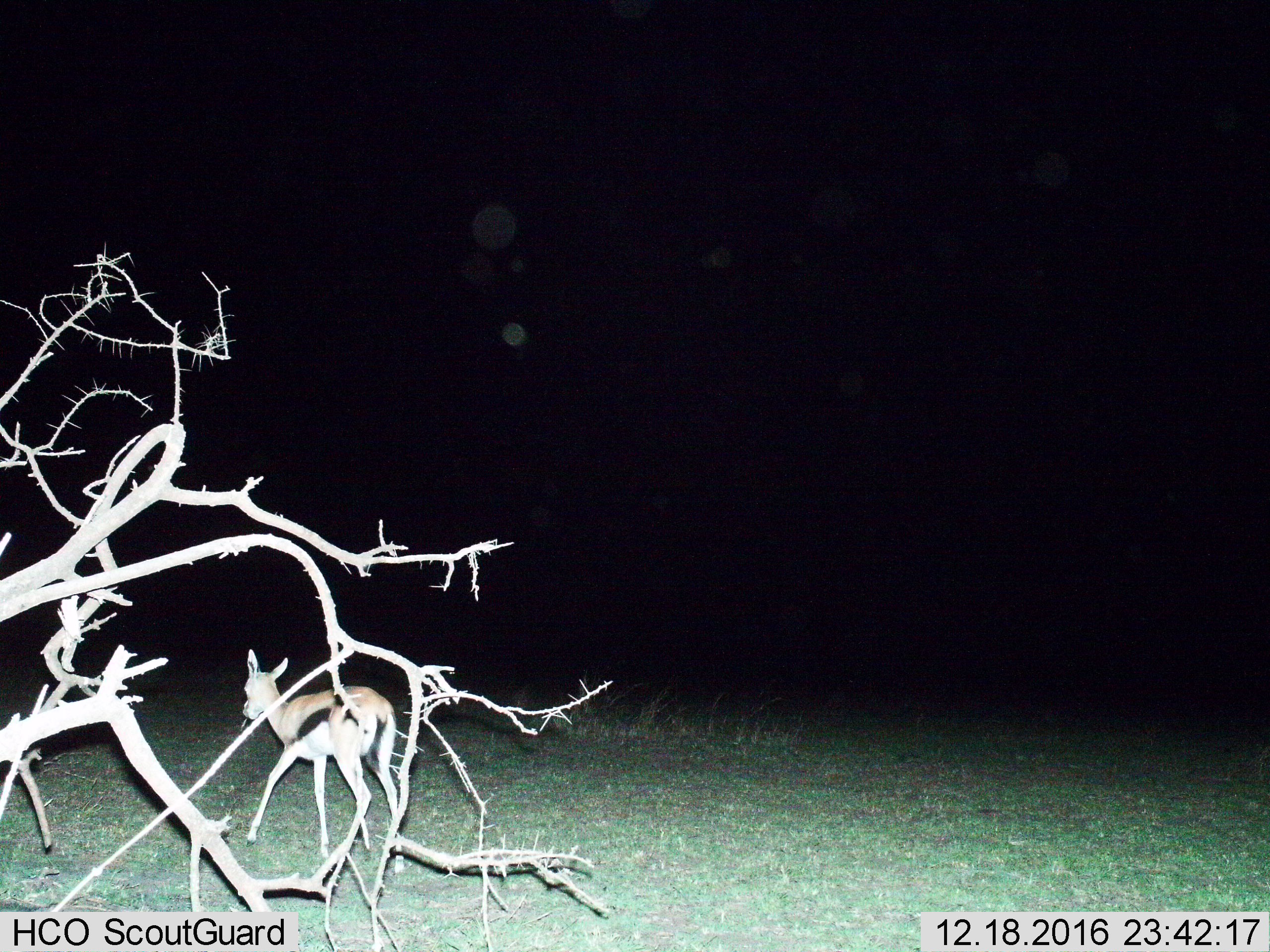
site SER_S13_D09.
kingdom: Animalia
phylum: Chordata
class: Mammalia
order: Artiodactyla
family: Bovidae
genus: Eudorcas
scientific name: Eudorcas thomsonii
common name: thomson's gazelle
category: gazellethomsons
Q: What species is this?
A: Gazellethomsons (thomson's gazelle) (Eudorcas thomsonii).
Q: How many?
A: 1.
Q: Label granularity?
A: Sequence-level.